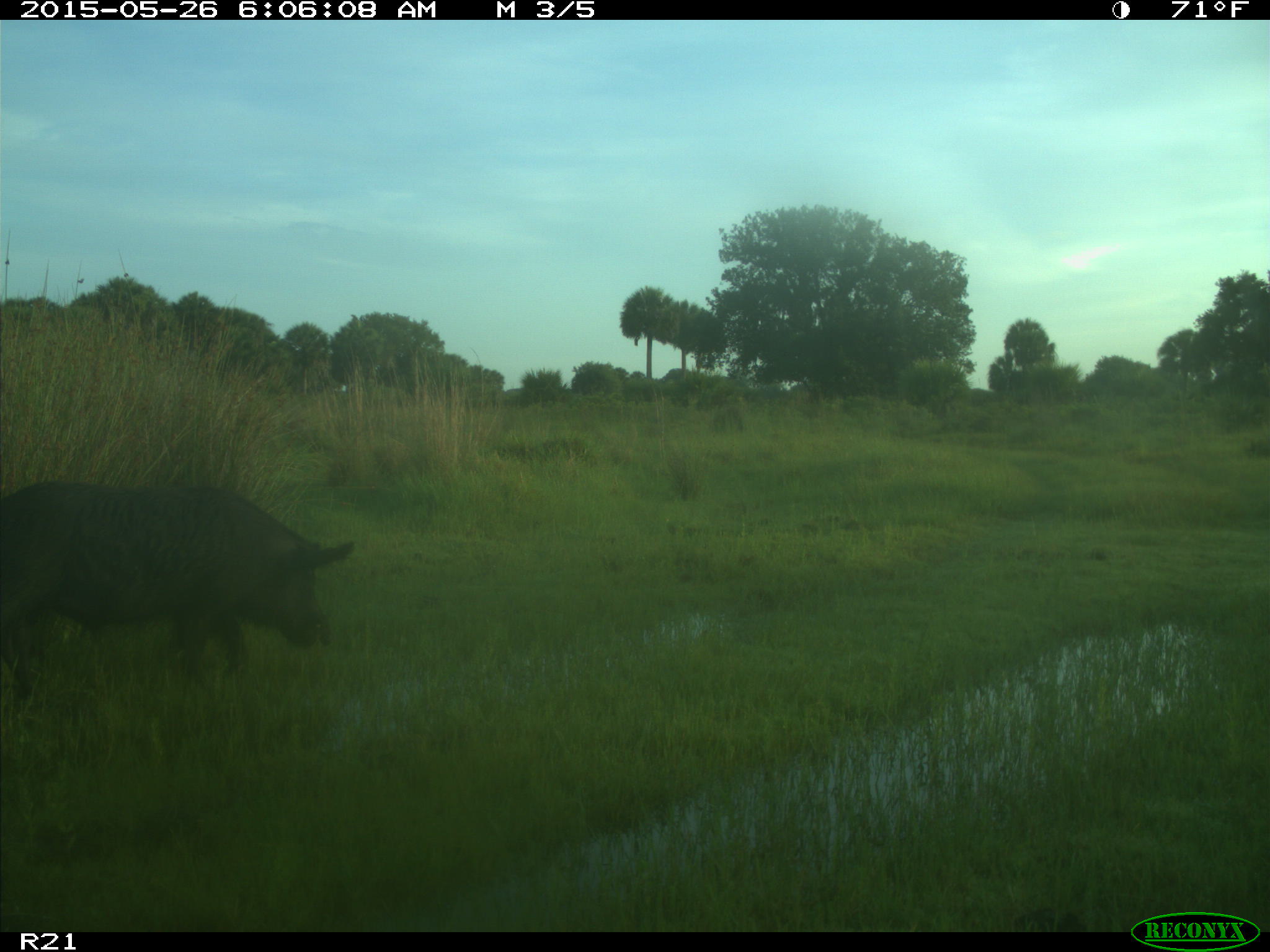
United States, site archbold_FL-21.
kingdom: Animalia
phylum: Chordata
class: Mammalia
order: Artiodactyla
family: Suidae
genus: Sus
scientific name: Sus scrofa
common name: wild boar